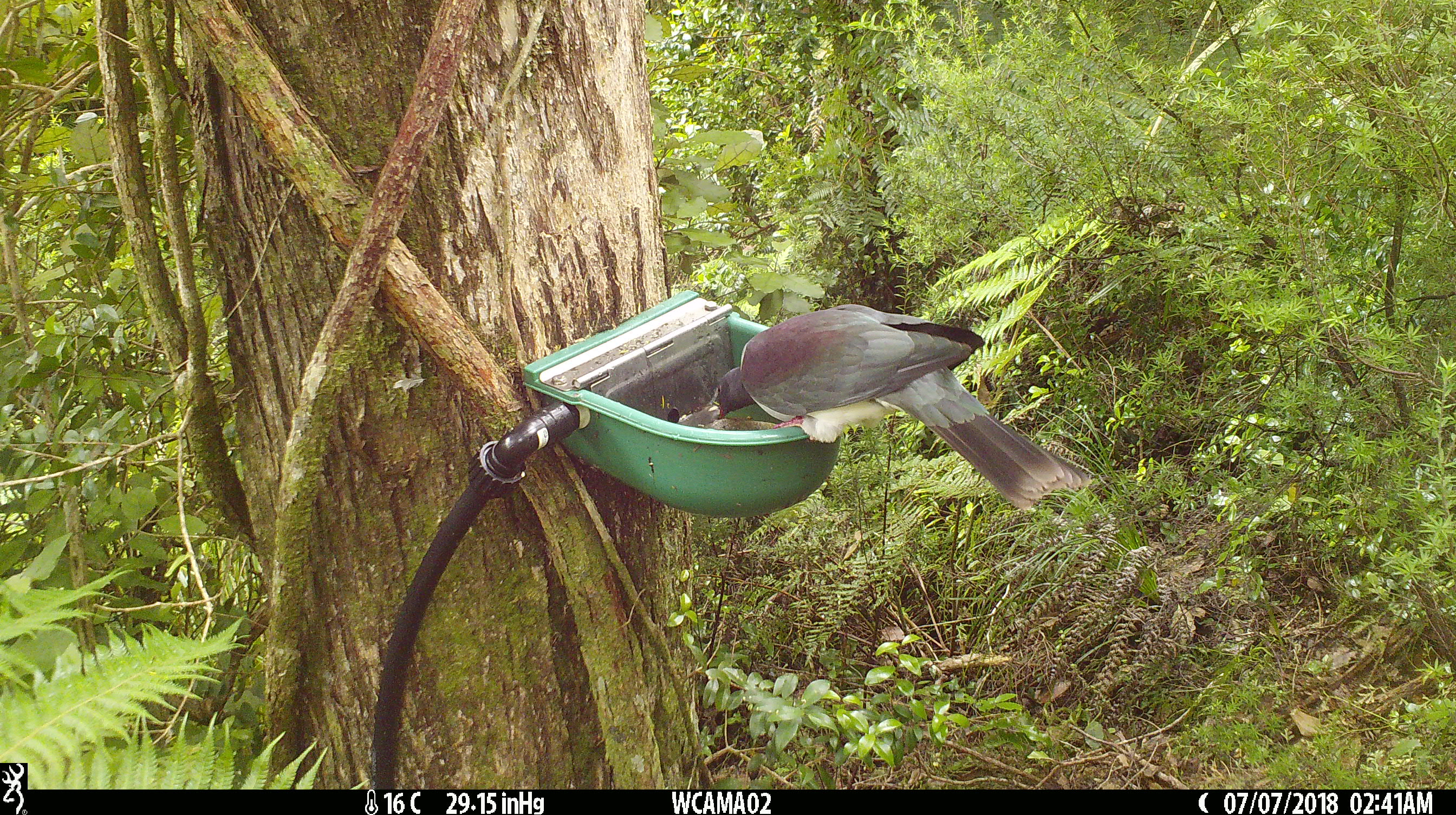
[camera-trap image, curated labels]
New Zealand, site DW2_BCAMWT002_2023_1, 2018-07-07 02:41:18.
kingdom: Animalia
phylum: Chordata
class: Aves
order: Columbiformes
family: Columbidae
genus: Hemiphaga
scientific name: Hemiphaga novaeseelandiae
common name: new zealand pigeon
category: kereru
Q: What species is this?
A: Kereru (new zealand pigeon) (Hemiphaga novaeseelandiae).